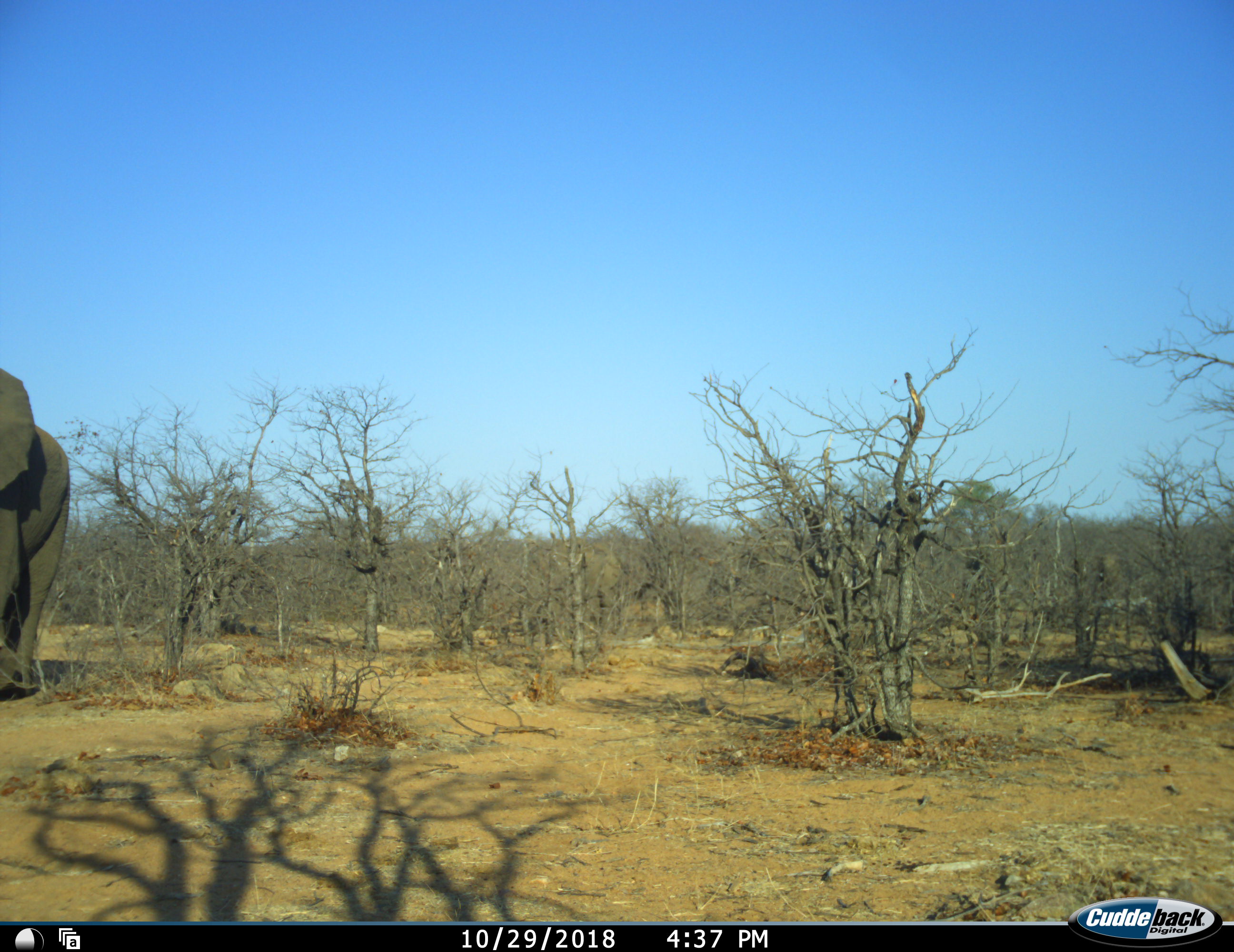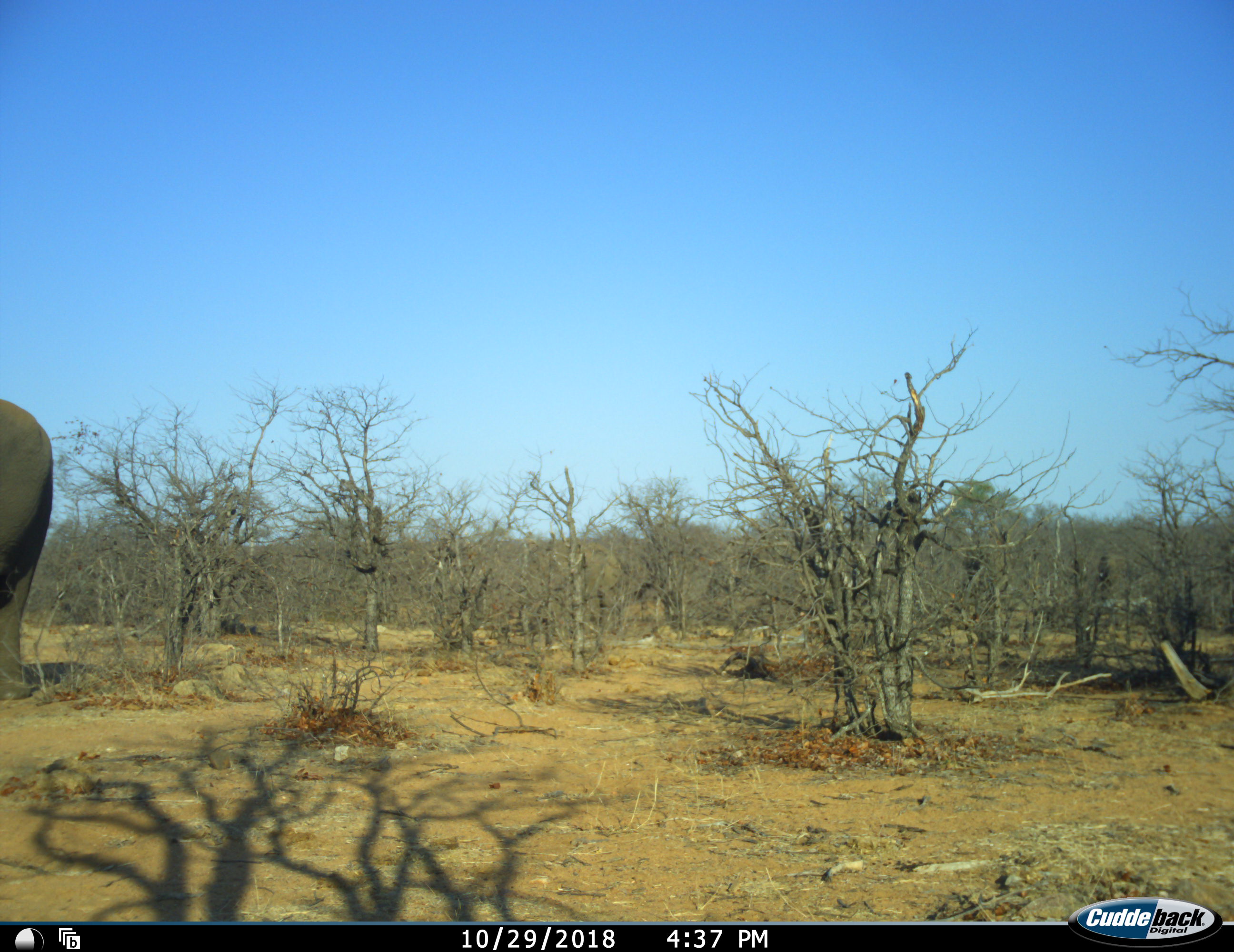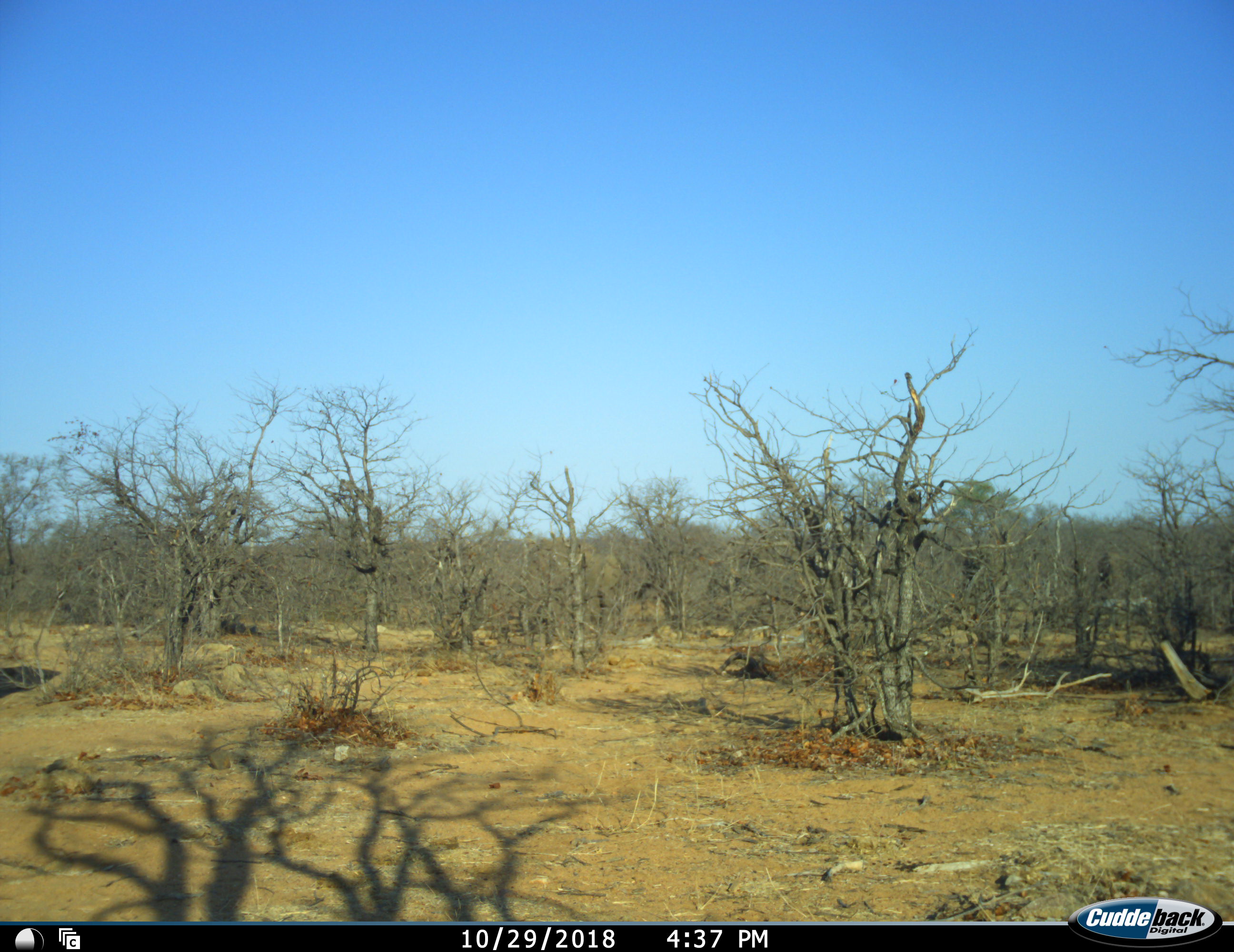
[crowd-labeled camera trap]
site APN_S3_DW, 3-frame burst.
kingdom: Animalia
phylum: Chordata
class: Mammalia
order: Proboscidea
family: Elephantidae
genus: Loxodonta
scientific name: Loxodonta africana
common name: african bush elephant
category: elephant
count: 1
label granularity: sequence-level